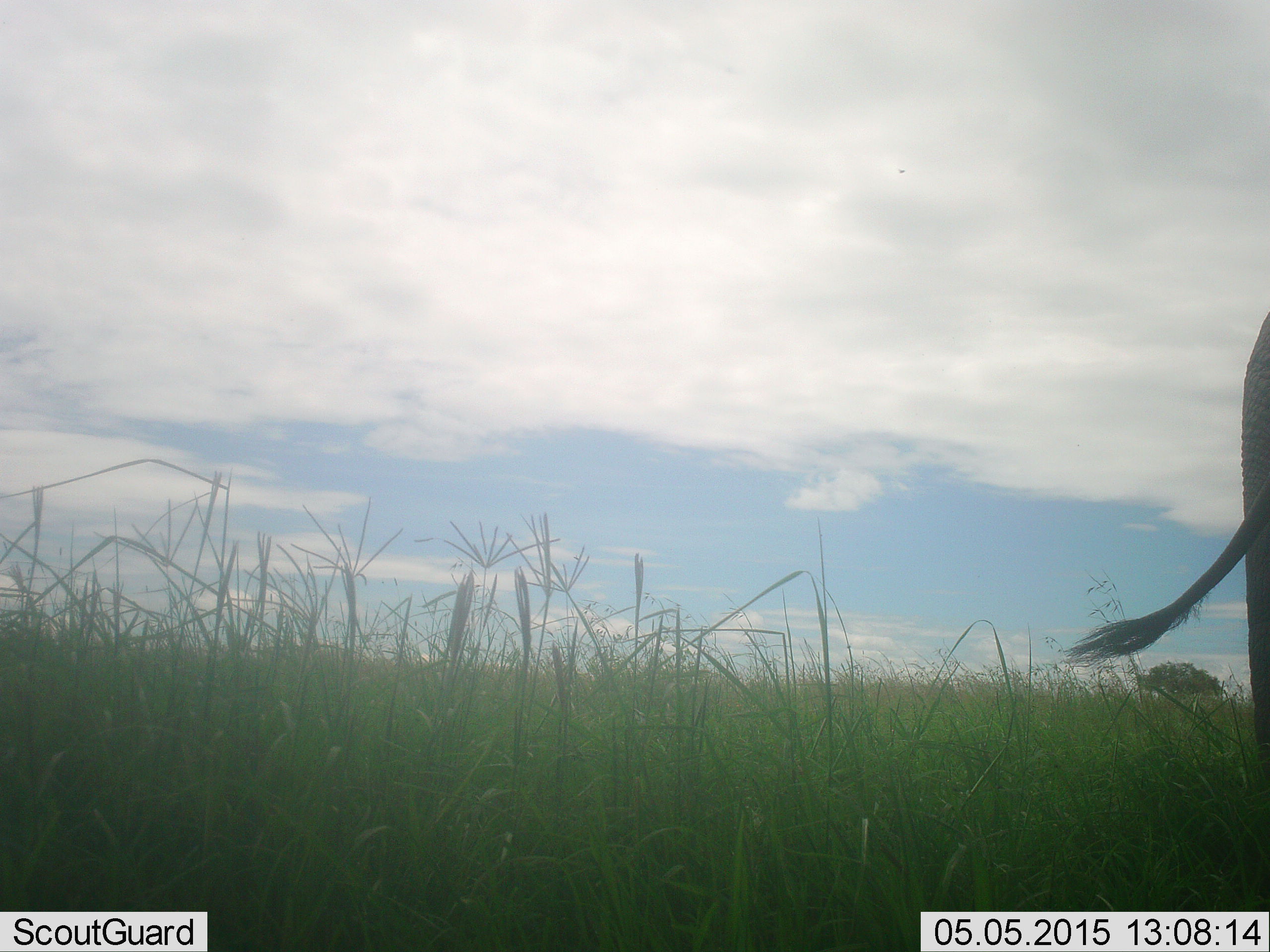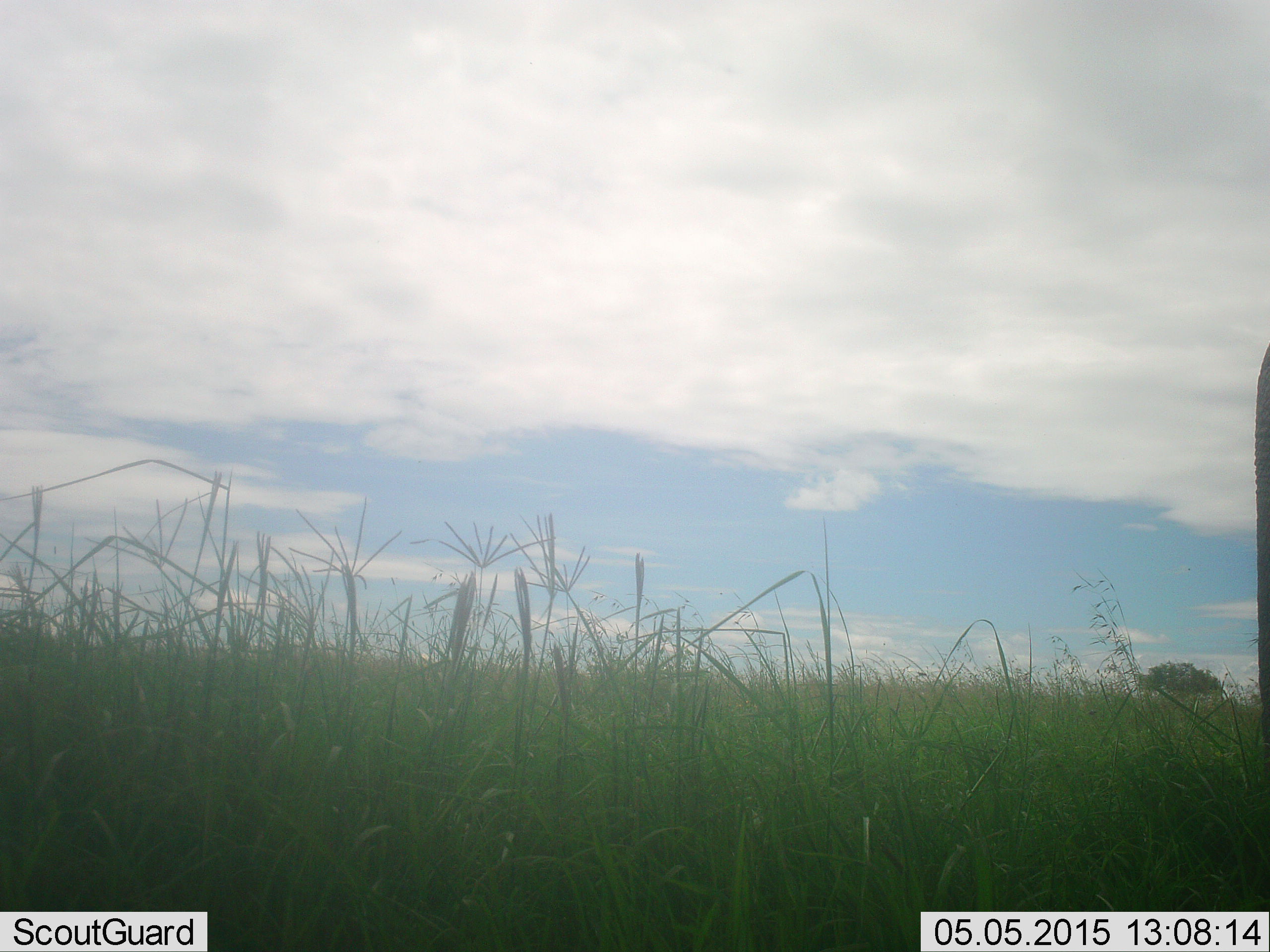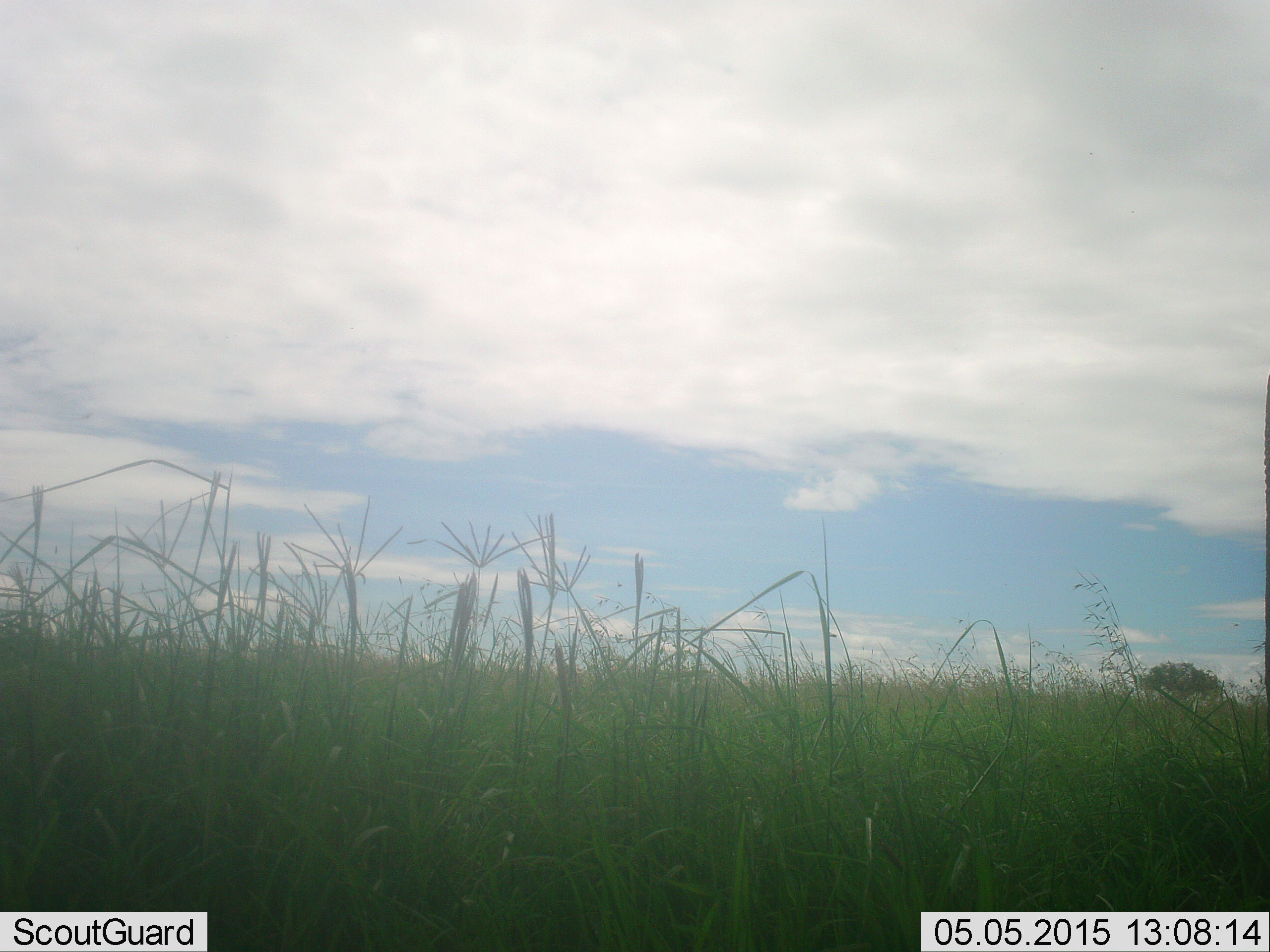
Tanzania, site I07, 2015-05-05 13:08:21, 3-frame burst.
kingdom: Animalia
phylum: Chordata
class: Mammalia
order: Proboscidea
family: Elephantidae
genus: Loxodonta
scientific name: Loxodonta africana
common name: african bush elephant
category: elephant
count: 1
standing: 100%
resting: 0%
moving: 0%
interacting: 0%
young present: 11%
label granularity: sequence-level